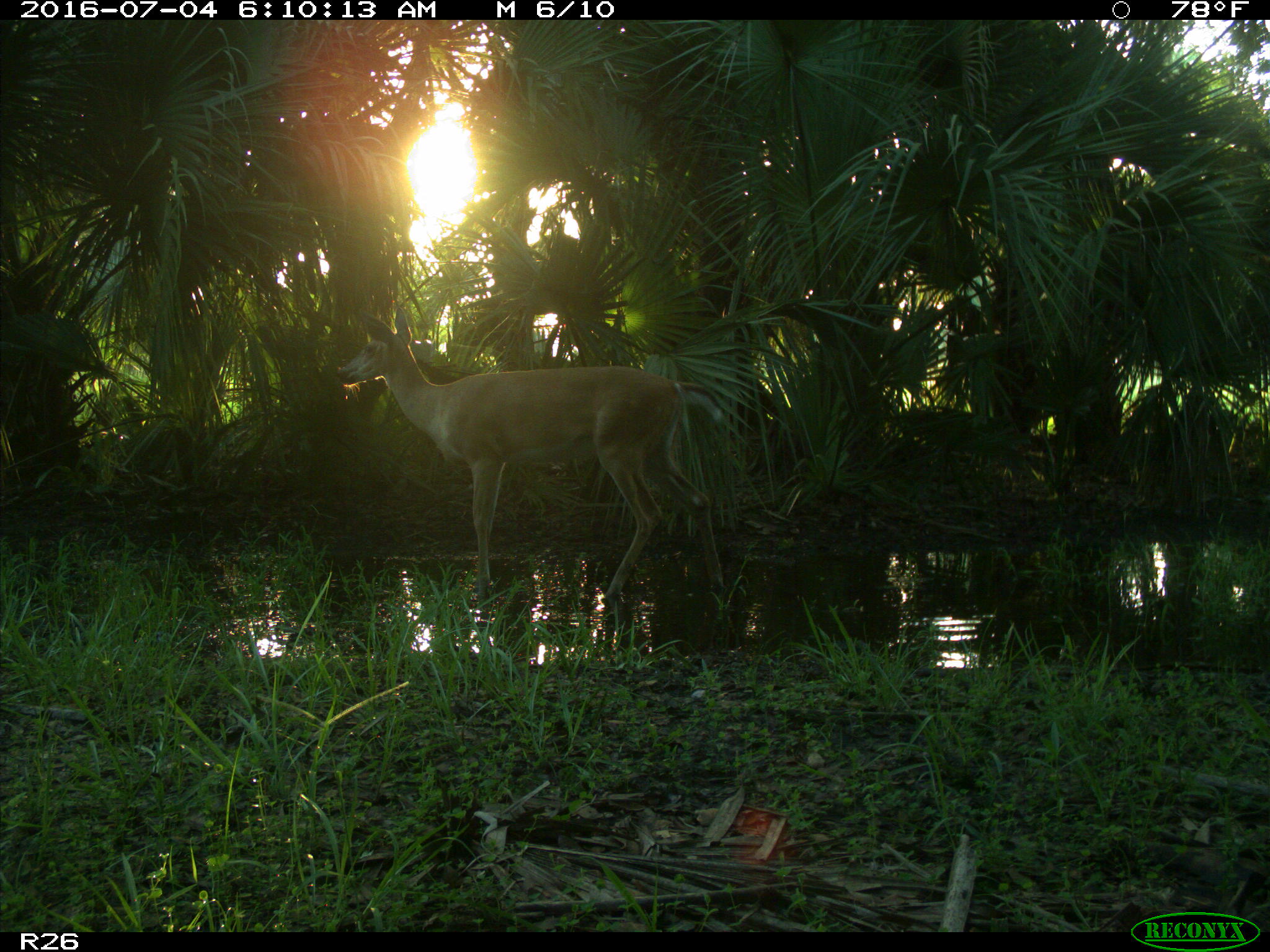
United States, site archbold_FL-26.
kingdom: Animalia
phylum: Chordata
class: Mammalia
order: Artiodactyla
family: Cervidae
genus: Odocoileus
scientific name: Odocoileus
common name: deer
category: unidentified deer